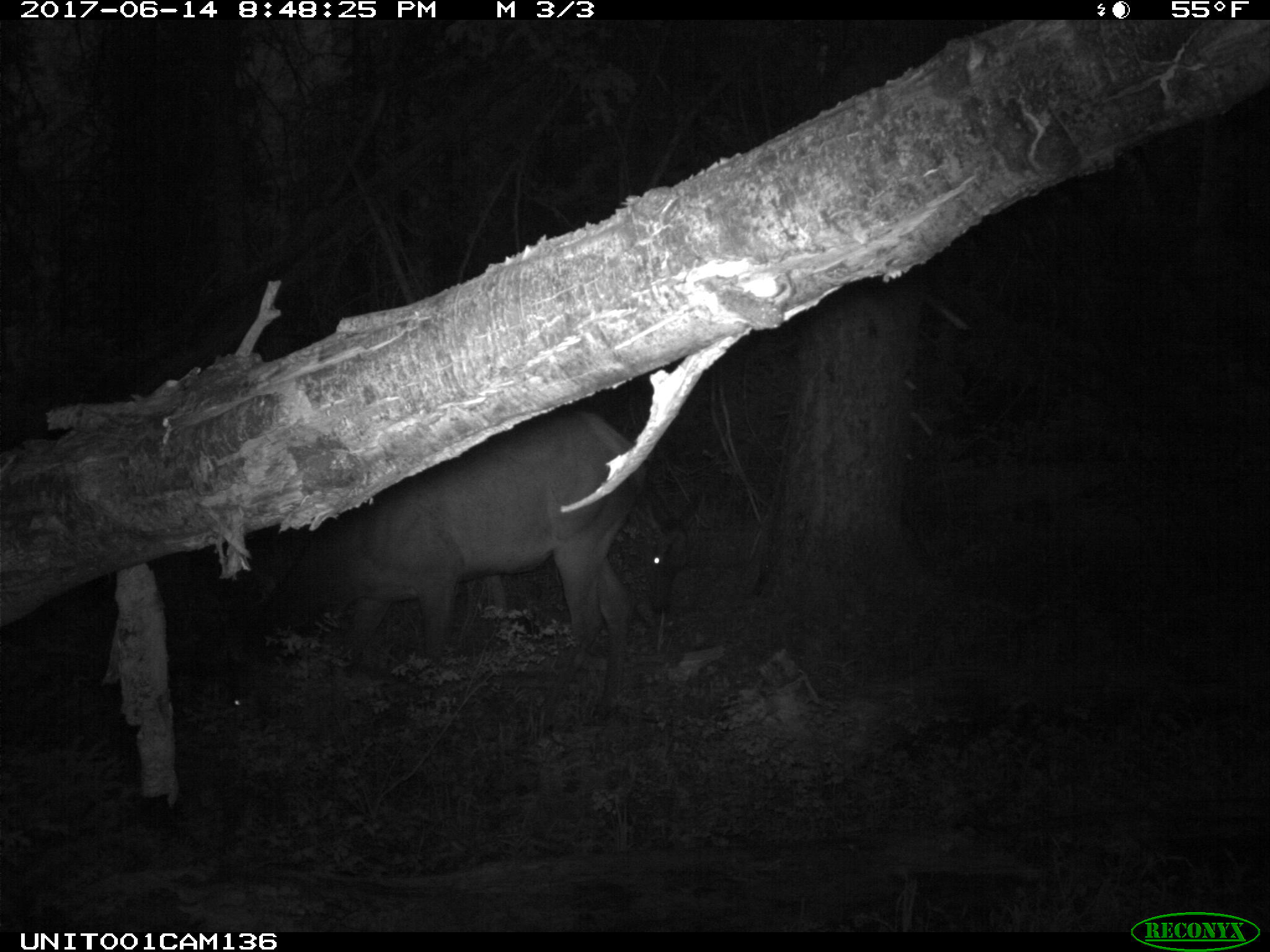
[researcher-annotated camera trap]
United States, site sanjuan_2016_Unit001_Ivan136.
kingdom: Animalia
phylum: Chordata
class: Mammalia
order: Artiodactyla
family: Cervidae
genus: Cervus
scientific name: Cervus elaphus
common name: red deer